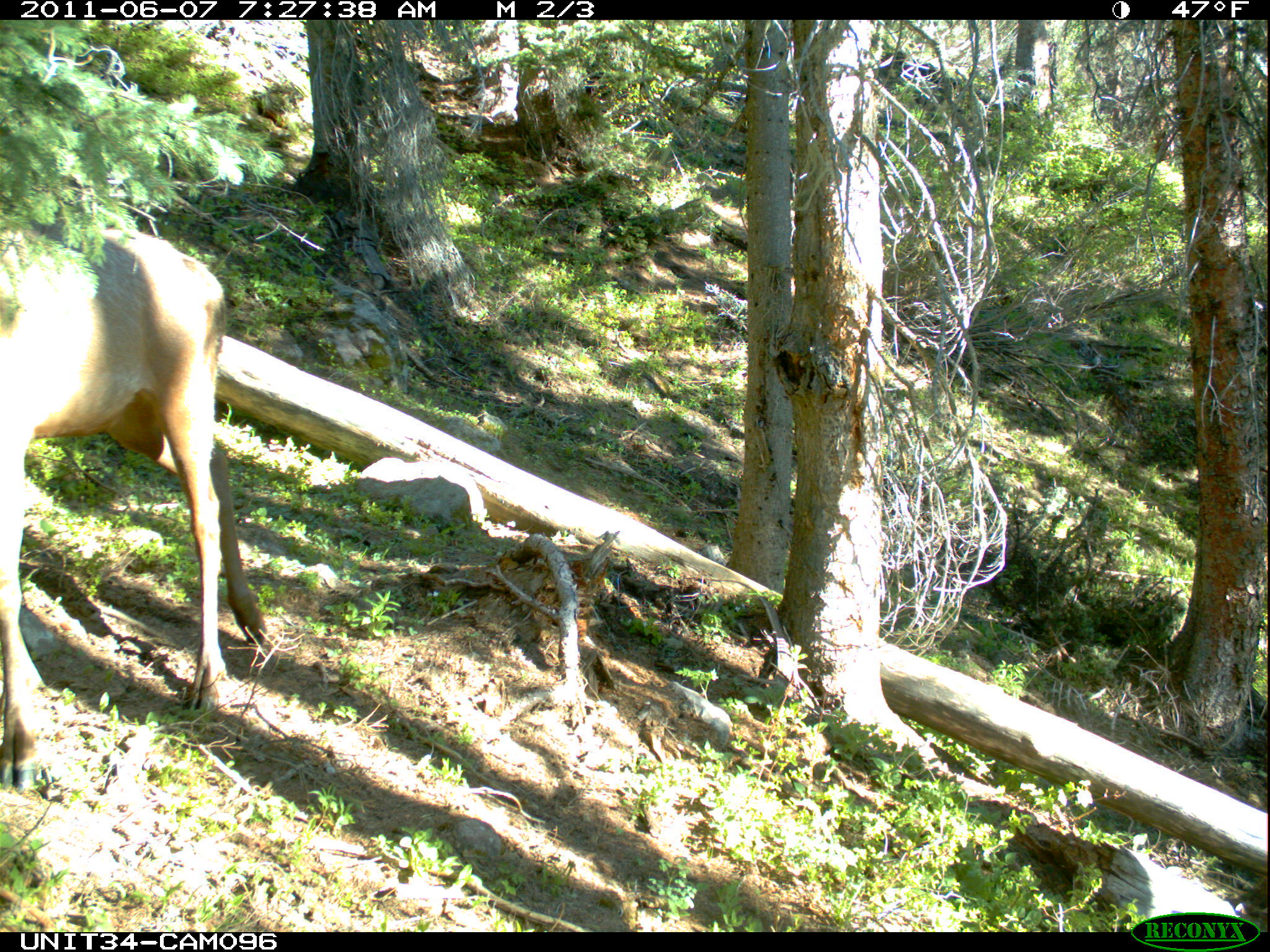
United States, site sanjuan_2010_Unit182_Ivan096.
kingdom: Animalia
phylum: Chordata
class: Mammalia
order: Artiodactyla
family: Cervidae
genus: Cervus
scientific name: Cervus elaphus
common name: red deer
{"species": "Cervus elaphus (red deer)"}